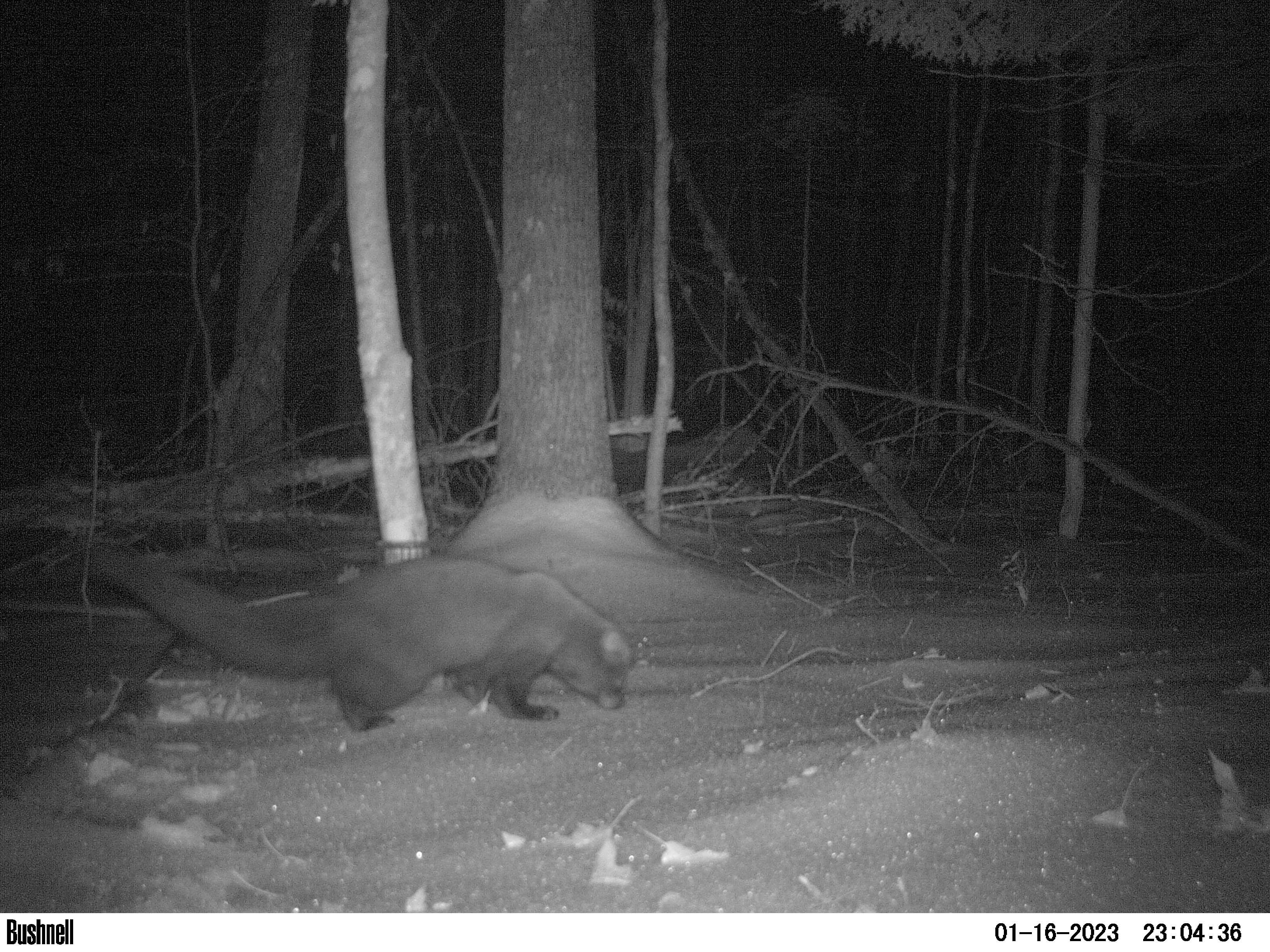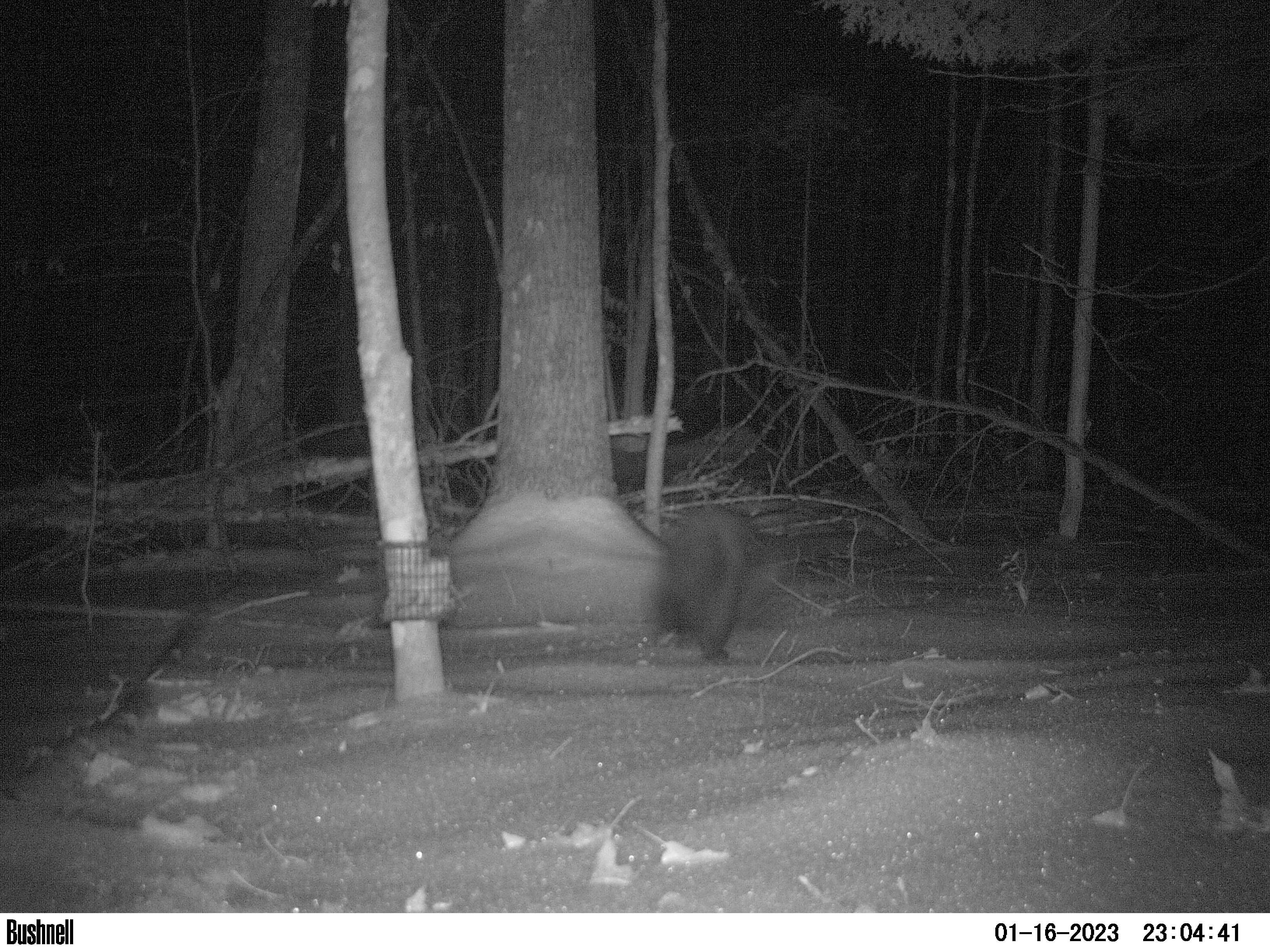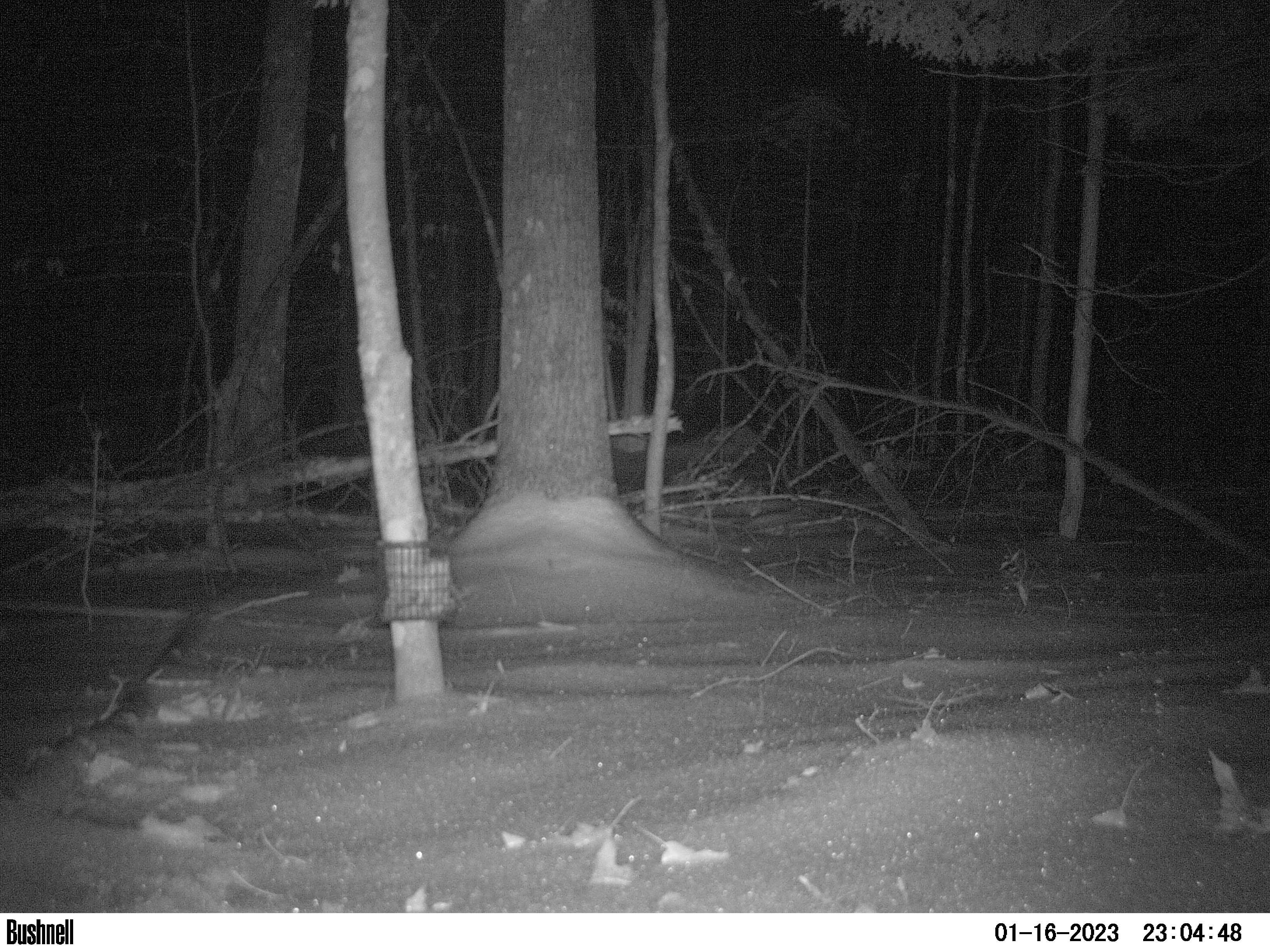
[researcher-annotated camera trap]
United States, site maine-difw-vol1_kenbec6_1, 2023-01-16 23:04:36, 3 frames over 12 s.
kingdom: Animalia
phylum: Chordata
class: Mammalia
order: Carnivora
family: Mustelidae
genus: Pekania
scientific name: Pekania pennanti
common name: fisher